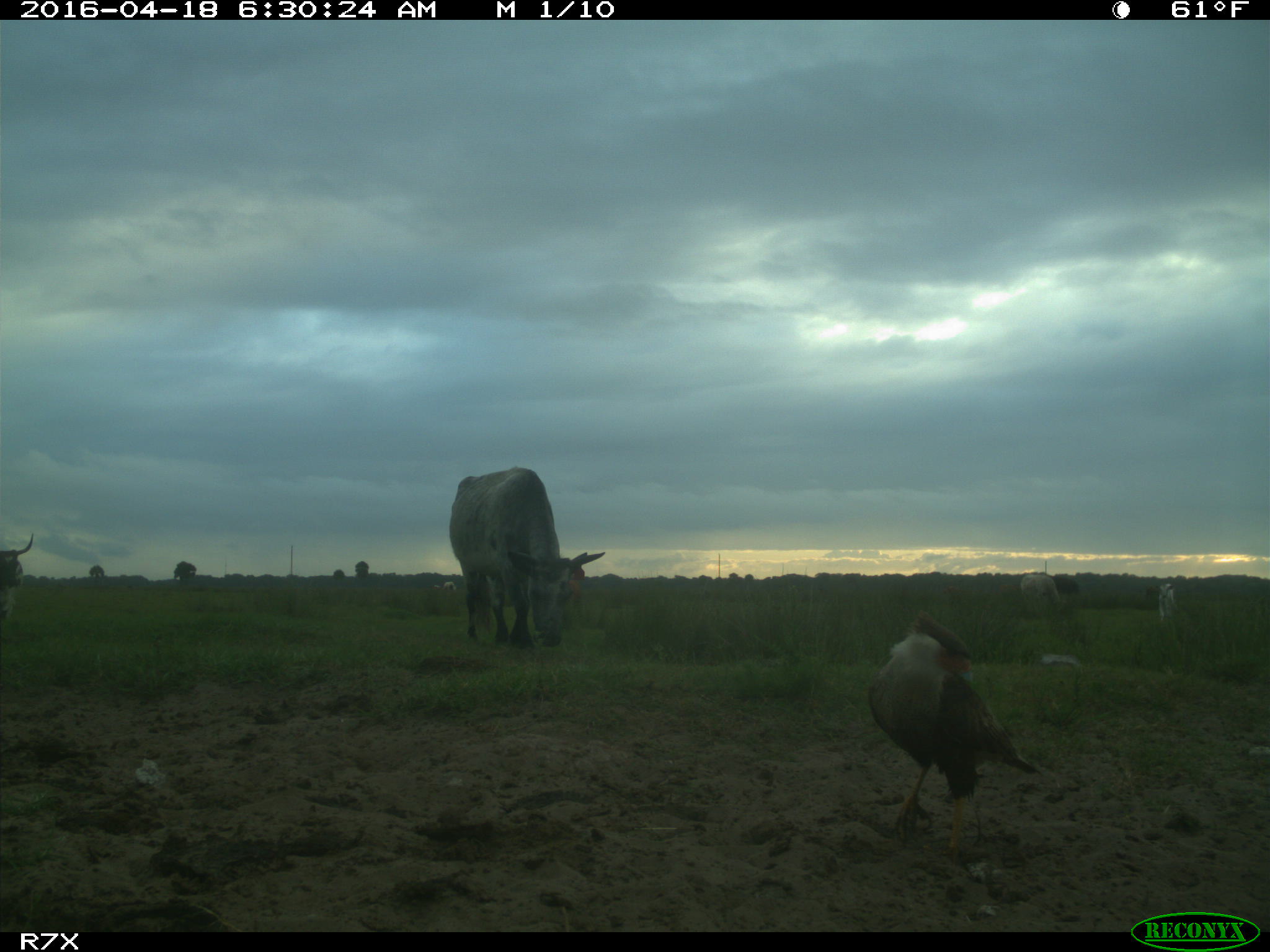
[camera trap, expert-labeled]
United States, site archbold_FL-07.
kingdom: Animalia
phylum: Chordata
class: Mammalia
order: Artiodactyla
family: Bovidae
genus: Bos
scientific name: Bos taurus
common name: domestic cow